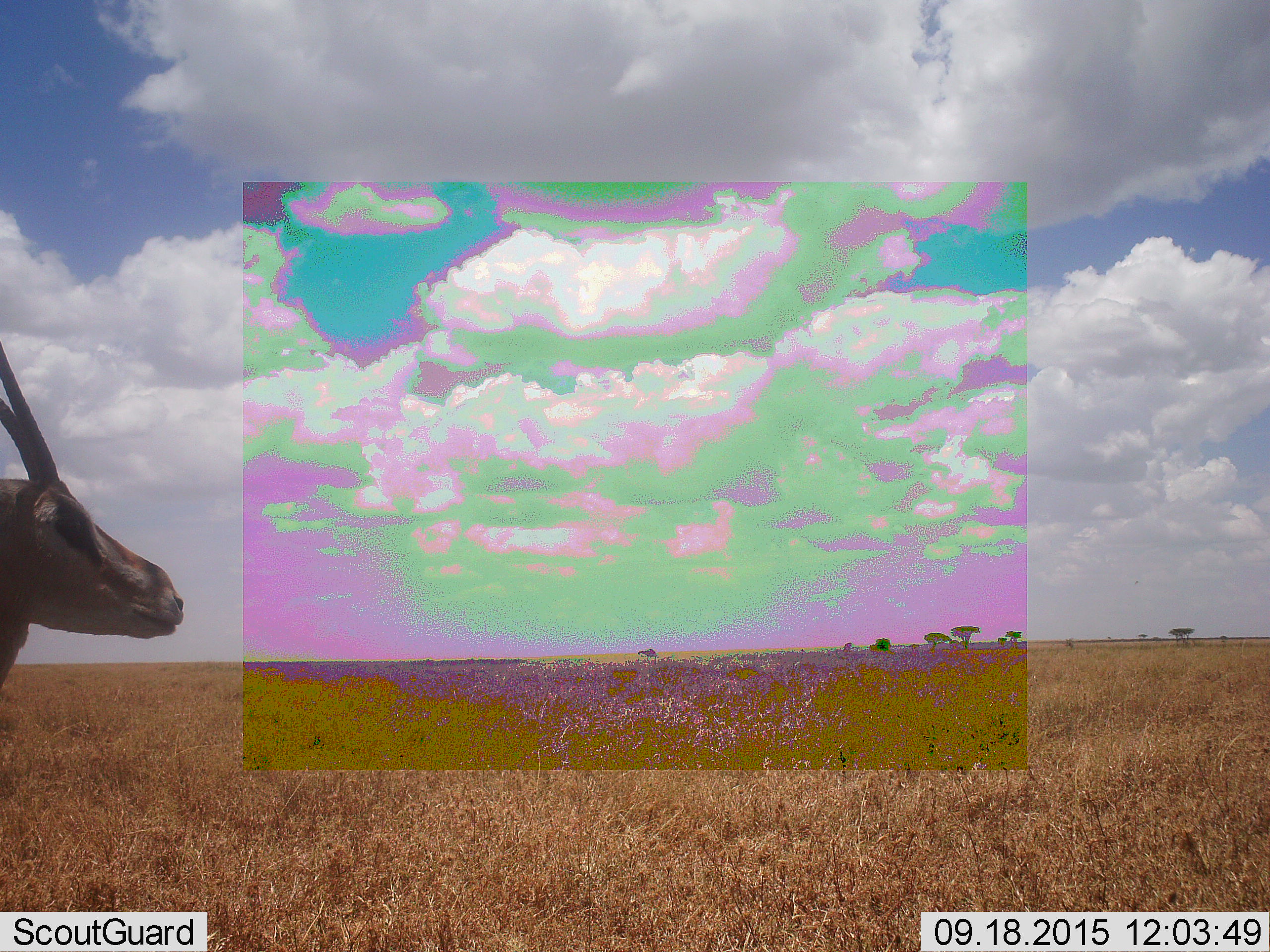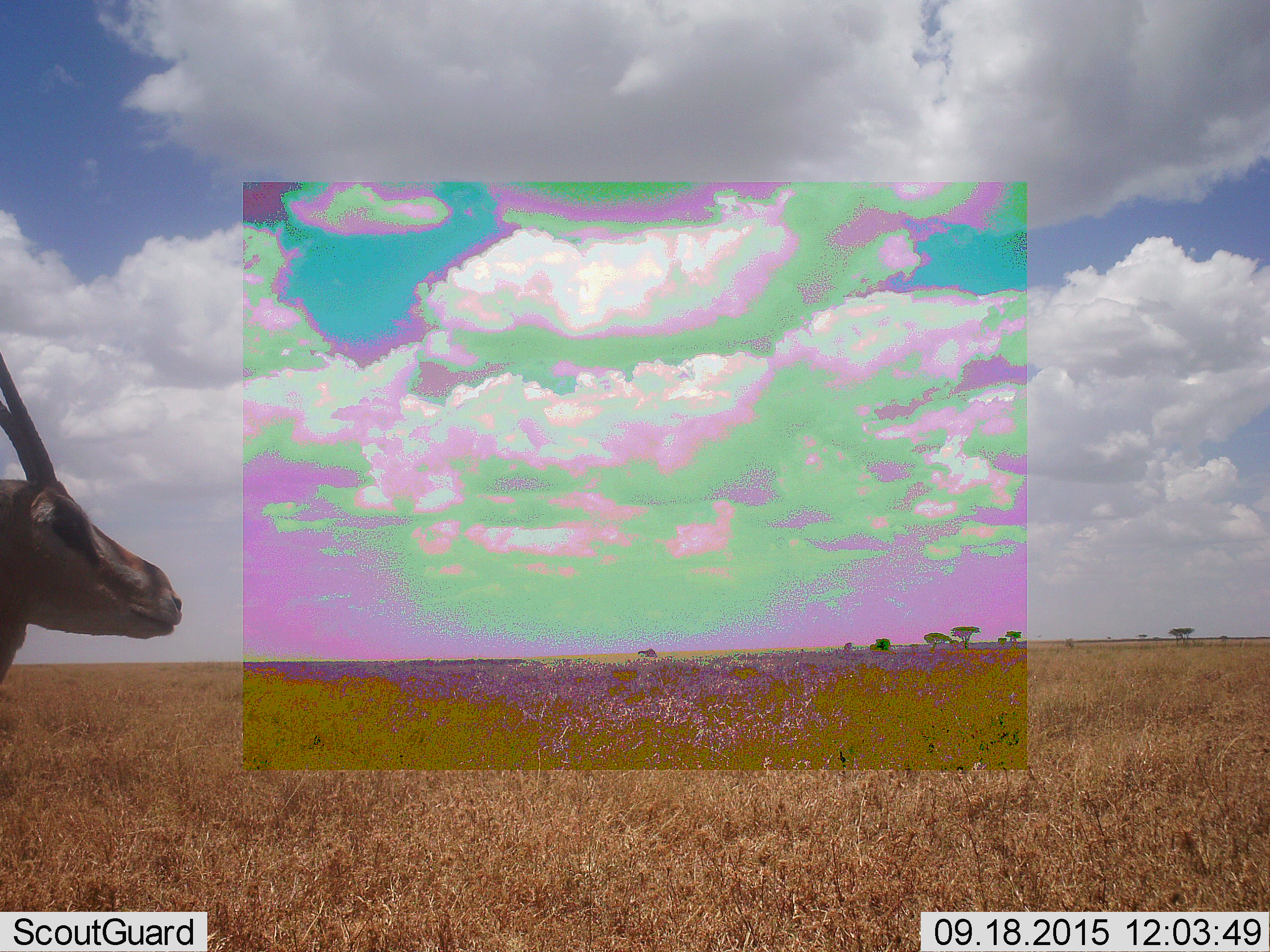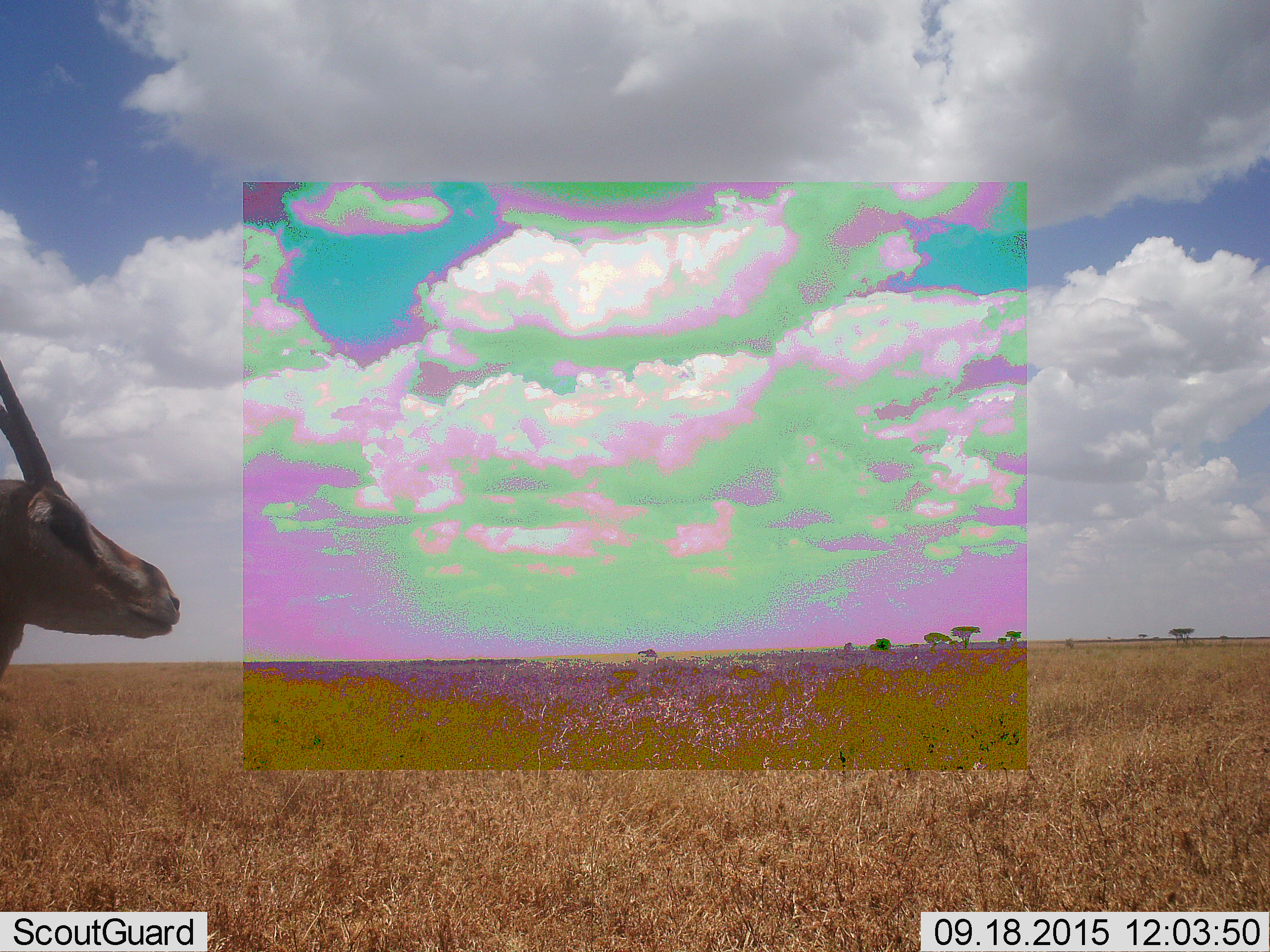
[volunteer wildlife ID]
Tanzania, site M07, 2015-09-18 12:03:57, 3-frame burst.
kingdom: Animalia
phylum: Chordata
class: Mammalia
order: Artiodactyla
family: Bovidae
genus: Eudorcas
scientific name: Eudorcas thomsonii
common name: thomson's gazelle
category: gazellethomsons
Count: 1.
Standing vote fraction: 100%.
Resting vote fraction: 0%.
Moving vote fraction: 14%.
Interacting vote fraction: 0%.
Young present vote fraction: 0%.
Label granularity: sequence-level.